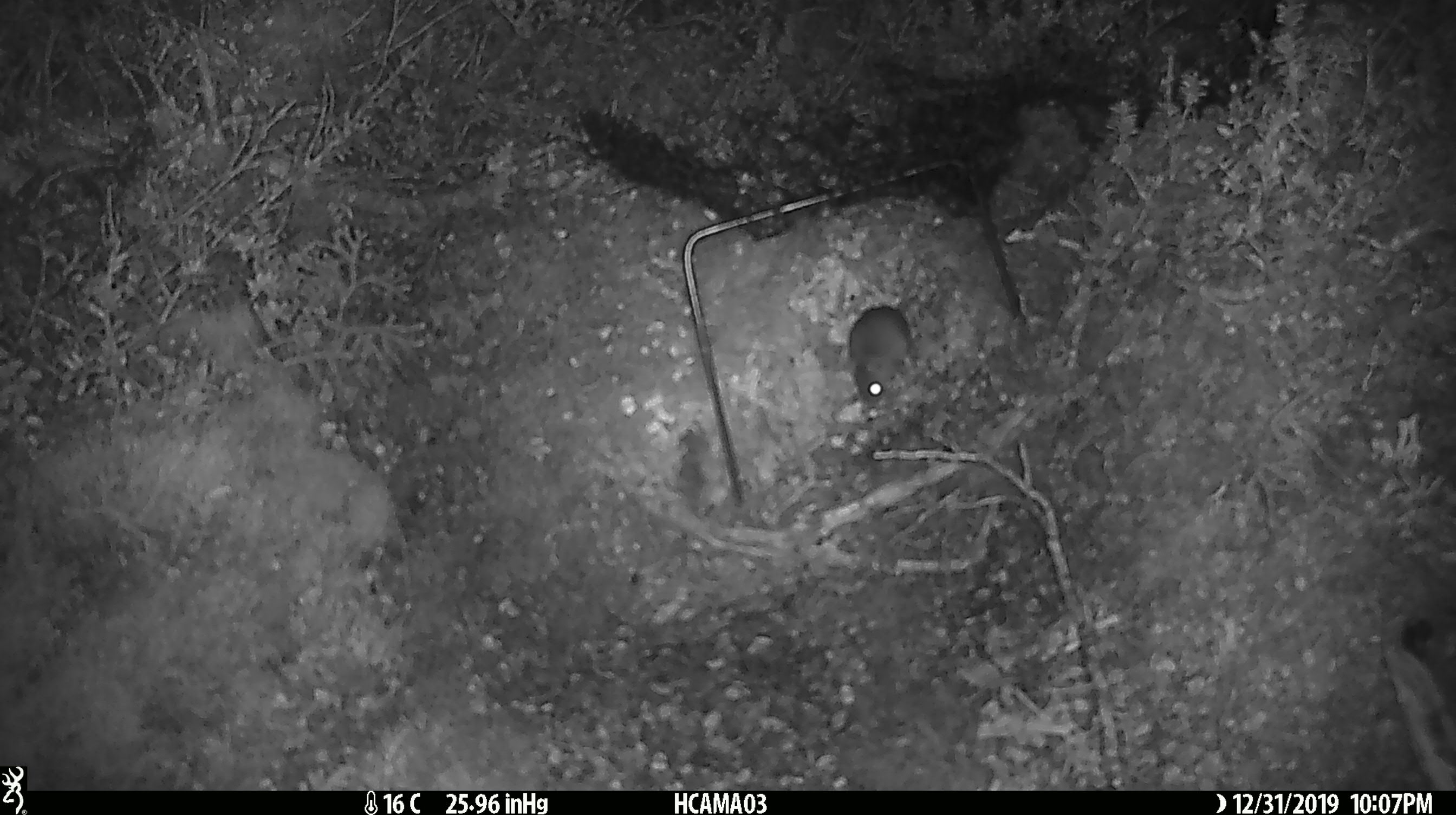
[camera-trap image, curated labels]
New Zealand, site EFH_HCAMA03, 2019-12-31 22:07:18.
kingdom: Animalia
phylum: Chordata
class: Mammalia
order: Rodentia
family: Muridae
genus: Mus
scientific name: Mus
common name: mouse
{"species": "mouse (Mus)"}